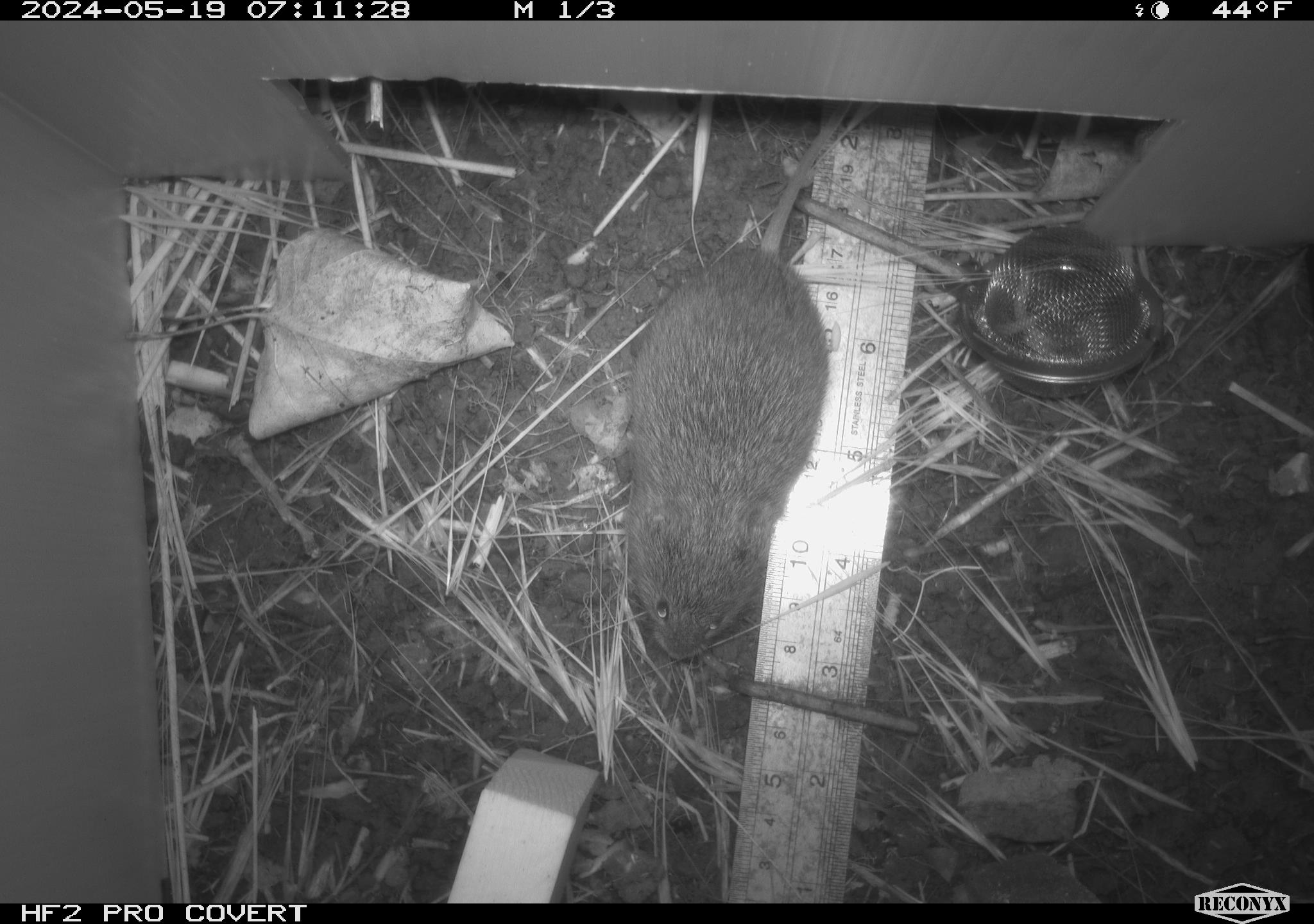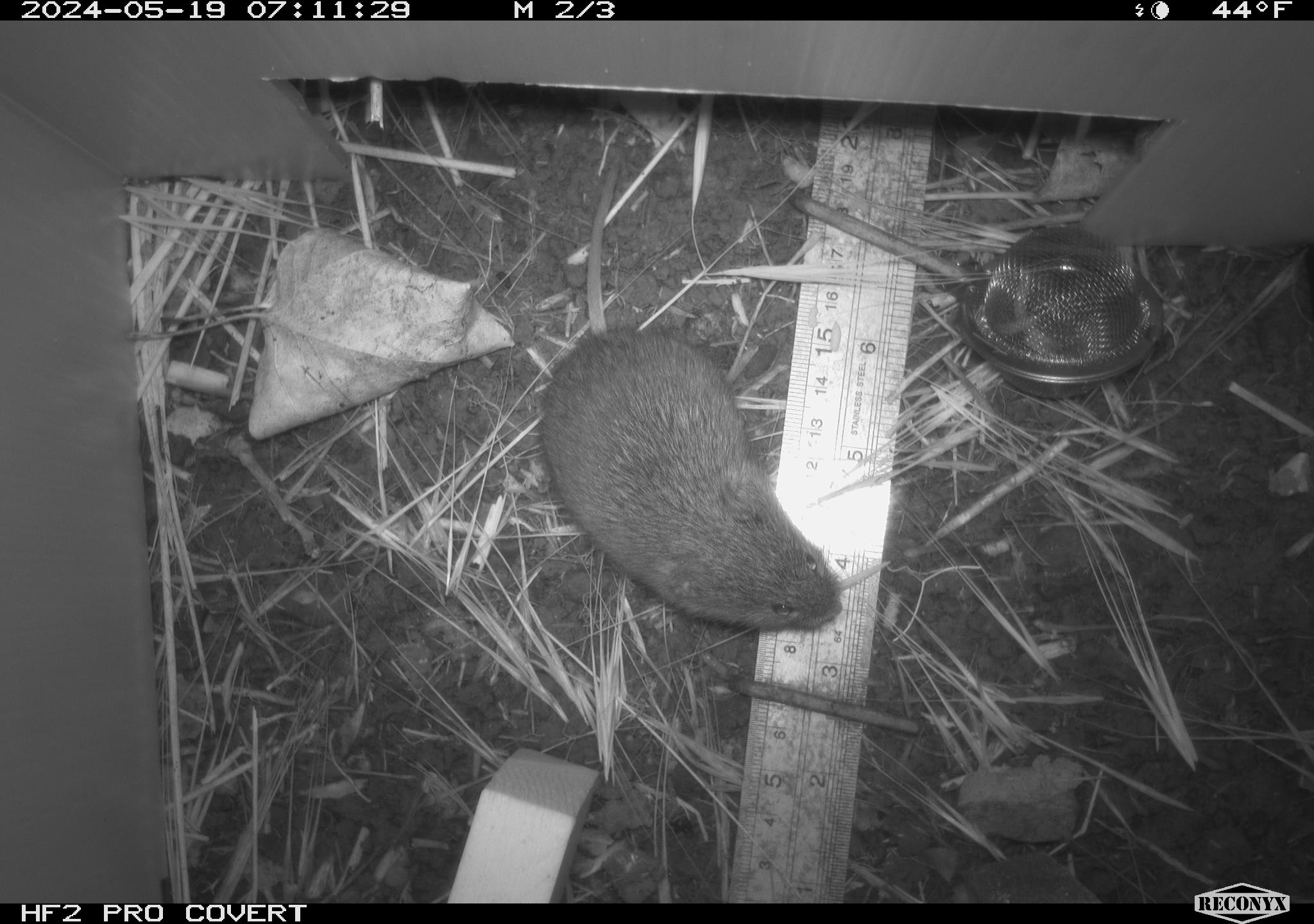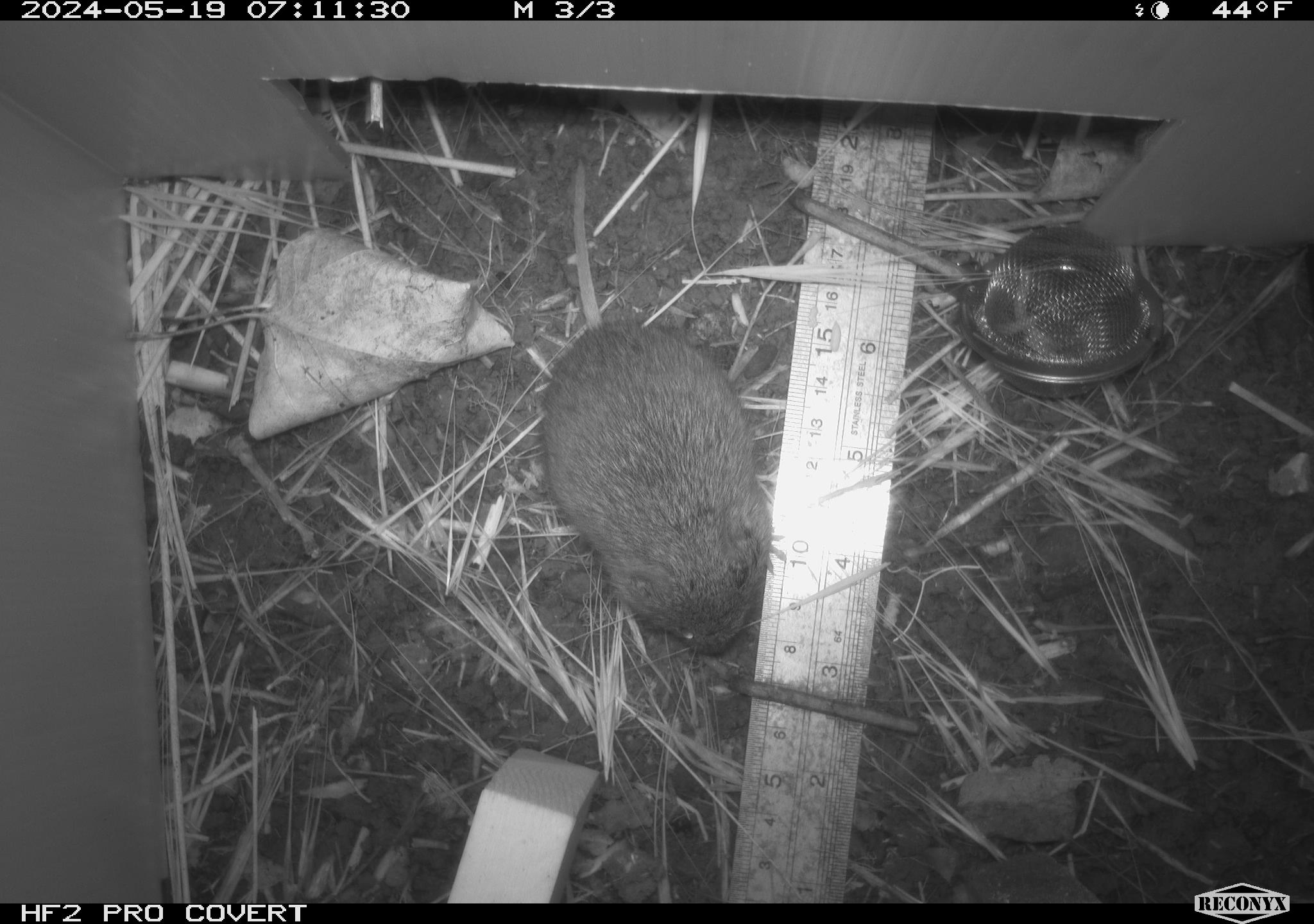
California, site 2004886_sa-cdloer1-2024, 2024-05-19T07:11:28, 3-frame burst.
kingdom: Animalia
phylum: Chordata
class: Mammalia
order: Rodentia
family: Cricetidae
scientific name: Arvicolinae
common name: voles, lemmings, and muskrats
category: arvicolinae subfamily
Arvicolinae subfamily (voles, lemmings, and muskrats) (Arvicolinae).